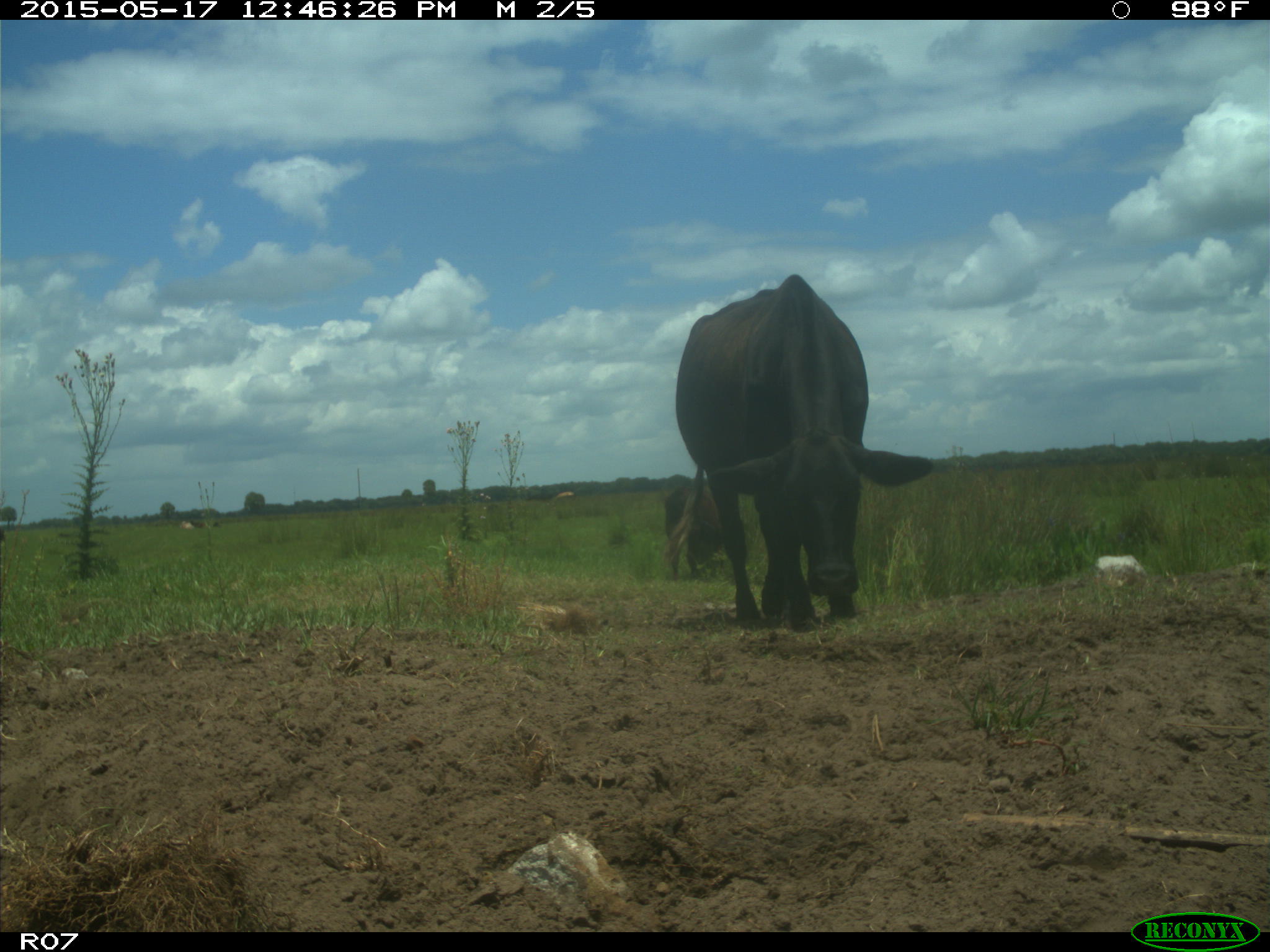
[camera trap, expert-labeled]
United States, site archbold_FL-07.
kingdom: Animalia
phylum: Chordata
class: Mammalia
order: Artiodactyla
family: Bovidae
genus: Bos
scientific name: Bos taurus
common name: domestic cow